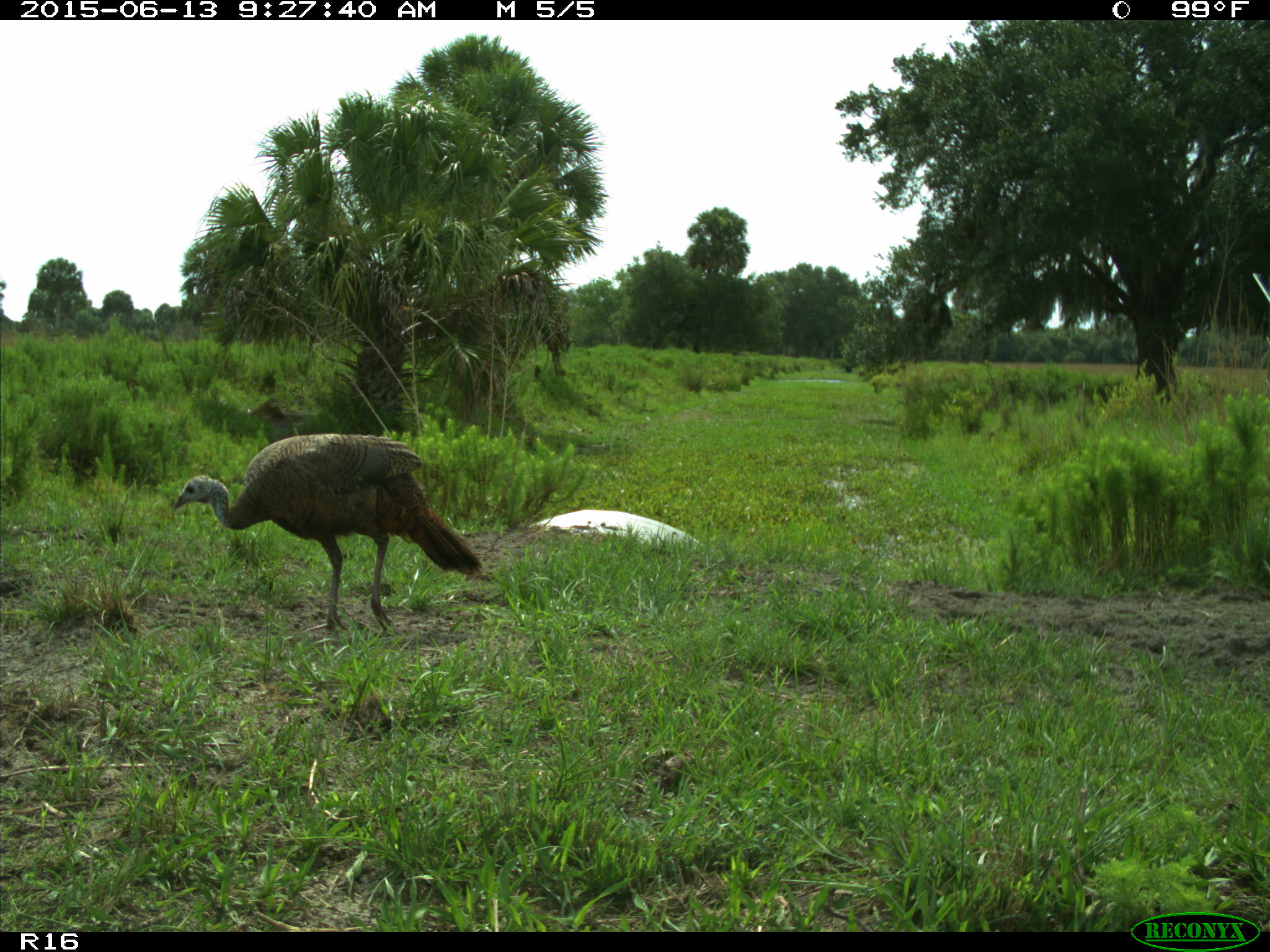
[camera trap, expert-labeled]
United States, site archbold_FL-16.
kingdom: Animalia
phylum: Chordata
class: Aves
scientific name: Aves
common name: birds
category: unidentified bird